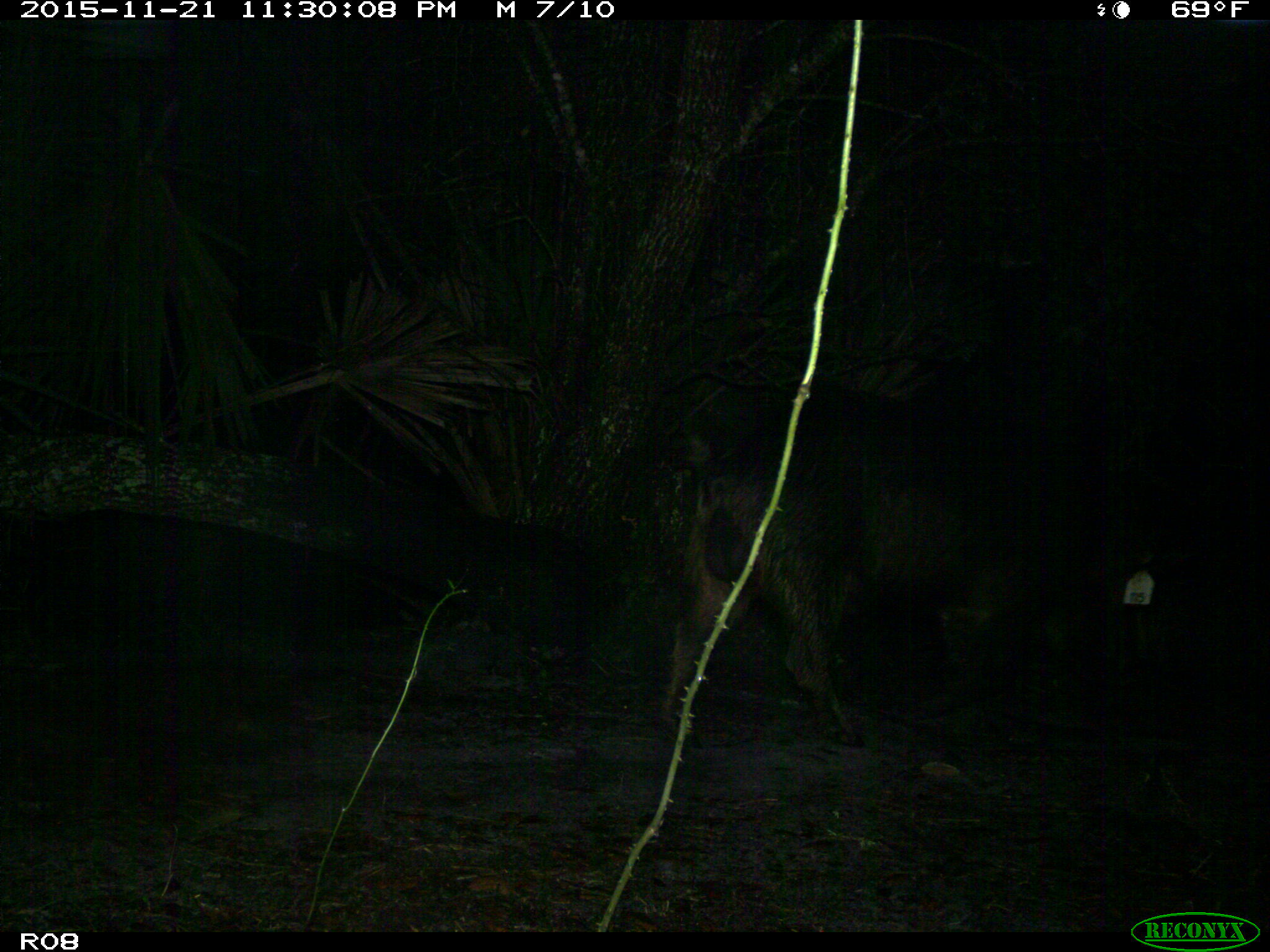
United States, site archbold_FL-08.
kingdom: Animalia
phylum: Chordata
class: Mammalia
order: Artiodactyla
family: Suidae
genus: Sus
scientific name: Sus scrofa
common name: wild boar